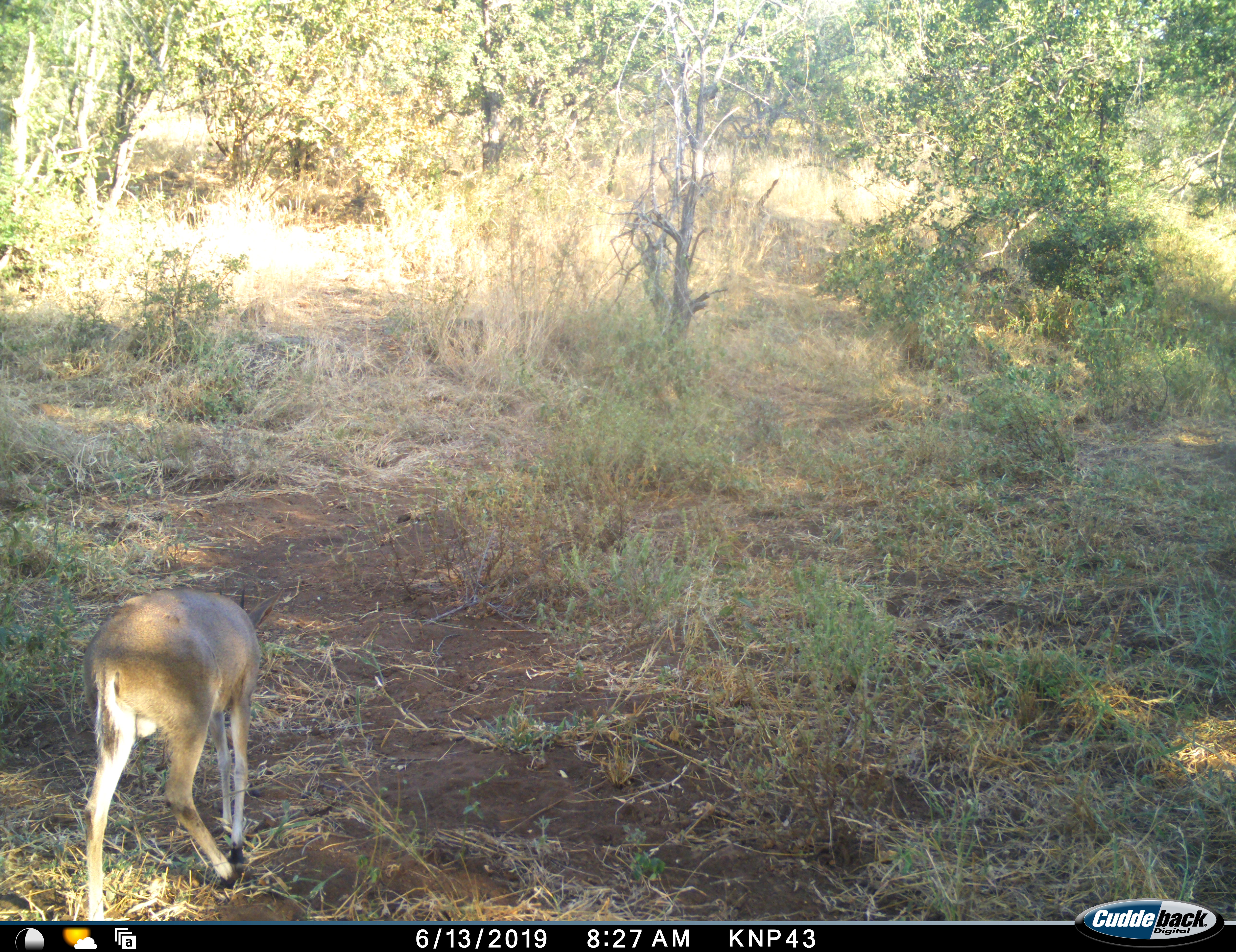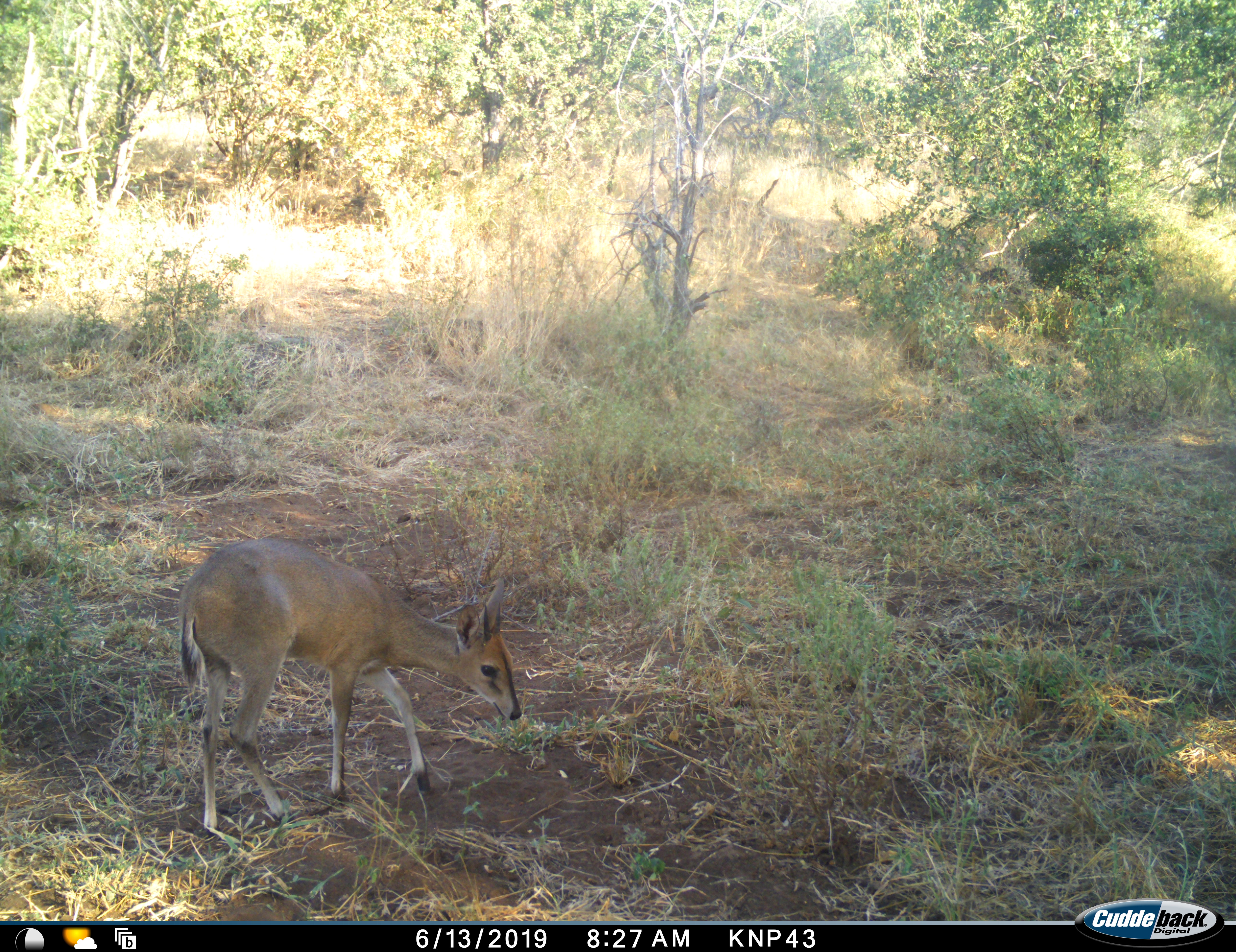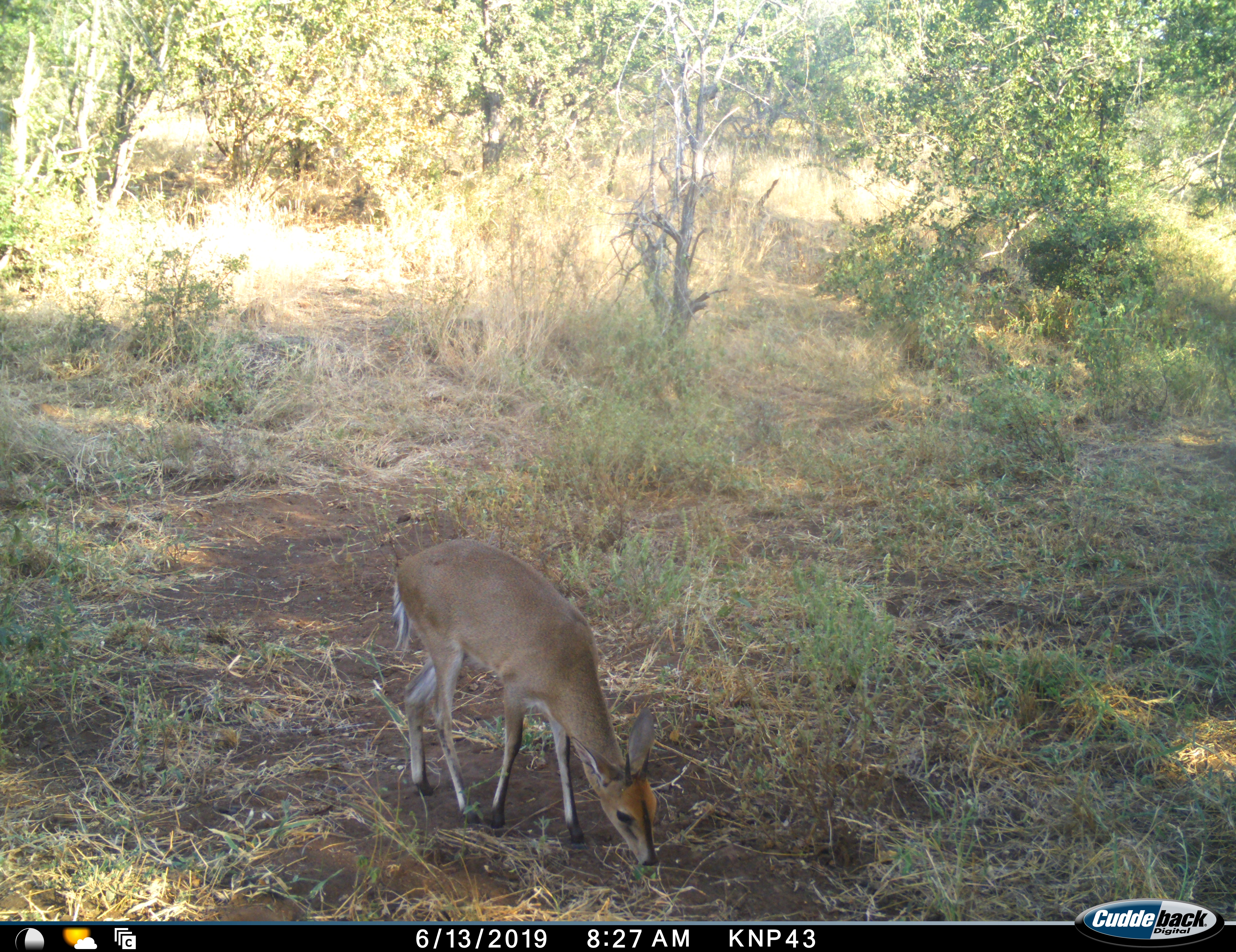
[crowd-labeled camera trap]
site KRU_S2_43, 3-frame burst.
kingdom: Animalia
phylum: Chordata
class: Mammalia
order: Artiodactyla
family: Bovidae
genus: Sylvicapra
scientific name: Sylvicapra grimmia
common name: common duiker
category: duikercommongrey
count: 1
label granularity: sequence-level